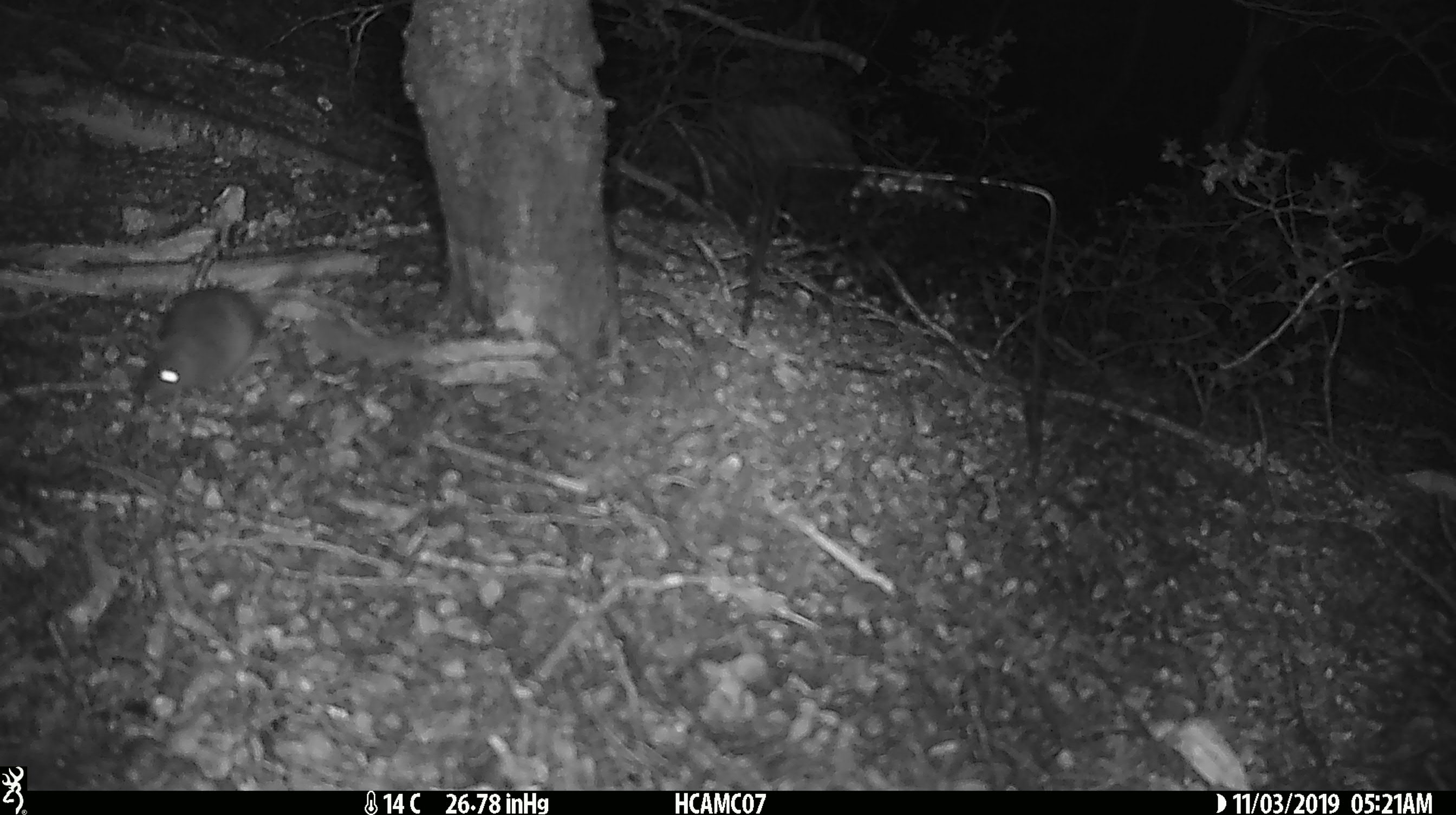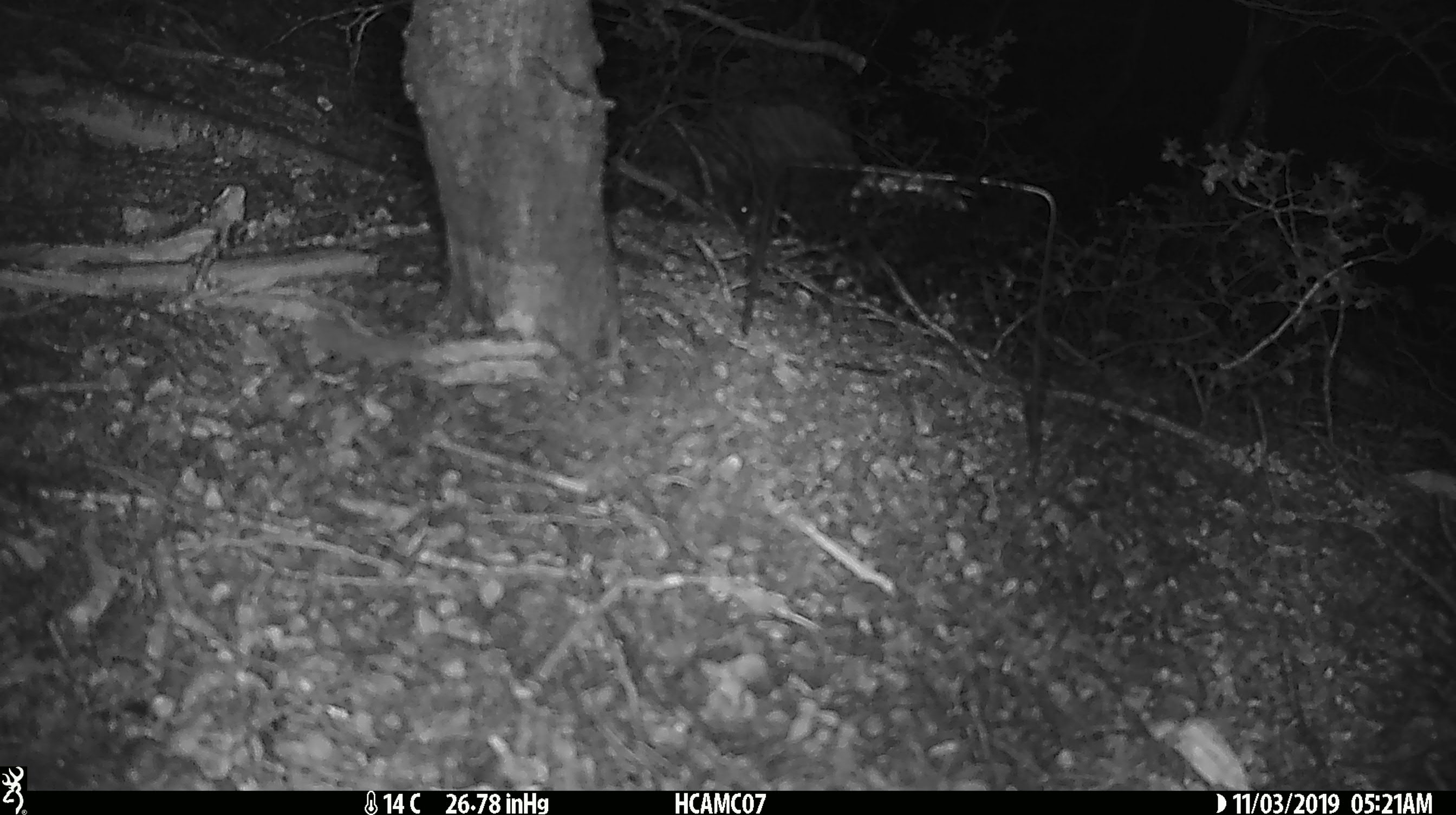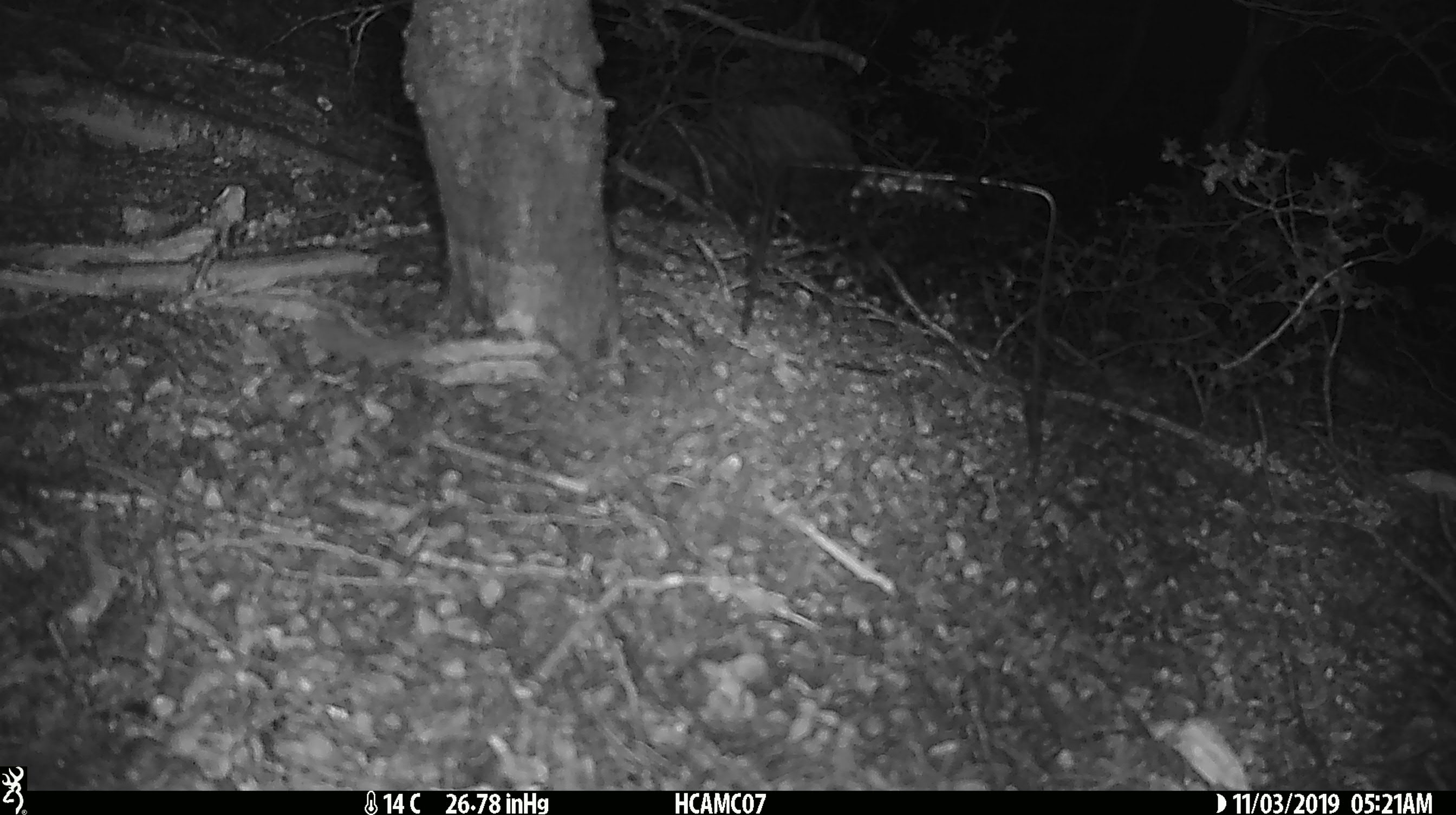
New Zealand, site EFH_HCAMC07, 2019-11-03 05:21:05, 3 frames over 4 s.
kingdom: Animalia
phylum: Chordata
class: Mammalia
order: Rodentia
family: Muridae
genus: Mus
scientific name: Mus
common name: mouse